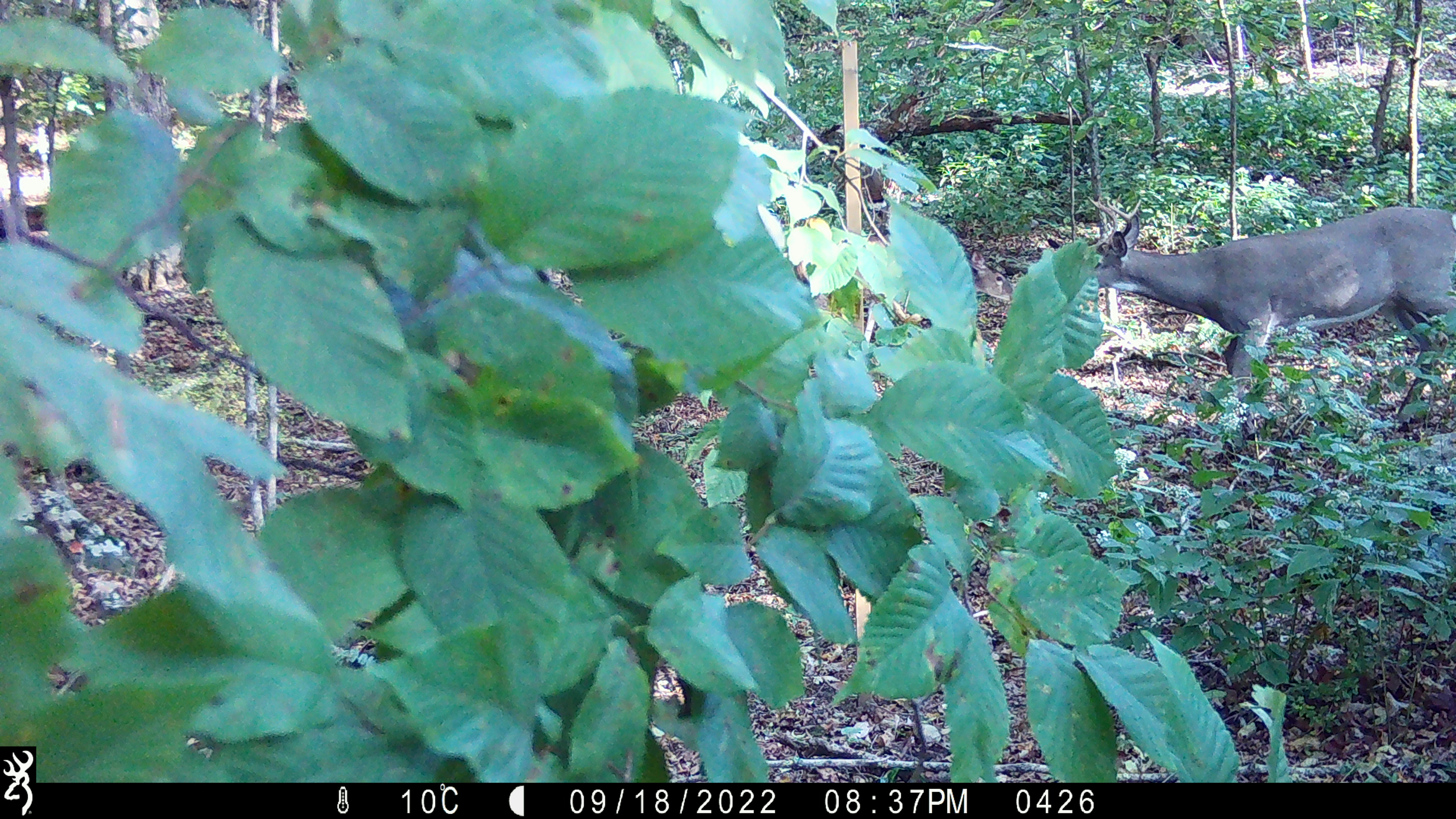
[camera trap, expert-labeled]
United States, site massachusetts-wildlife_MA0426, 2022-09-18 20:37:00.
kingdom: Animalia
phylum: Chordata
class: Mammalia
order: Artiodactyla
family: Cervidae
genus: Odocoileus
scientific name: Odocoileus virginianus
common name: white-tailed deer